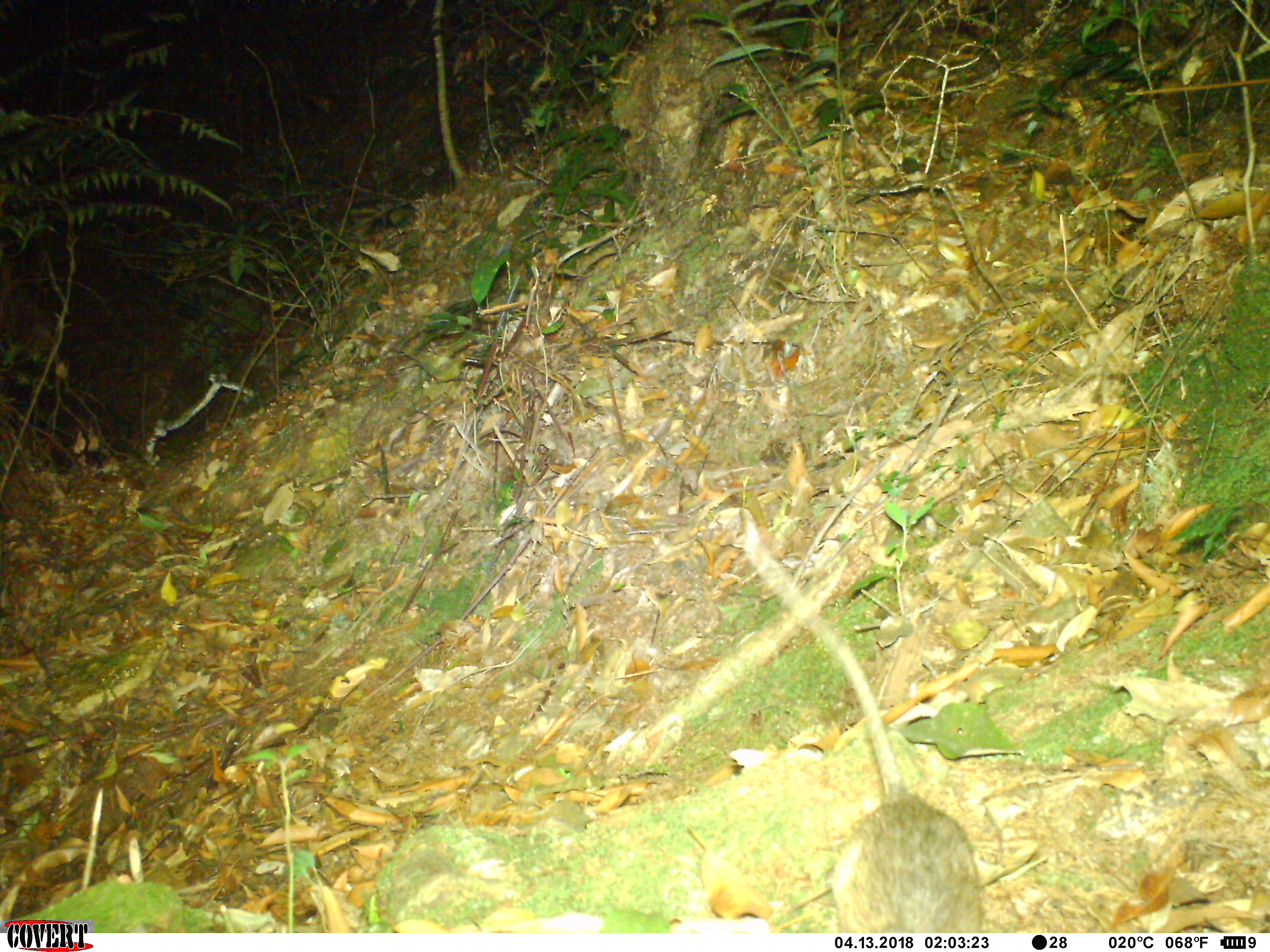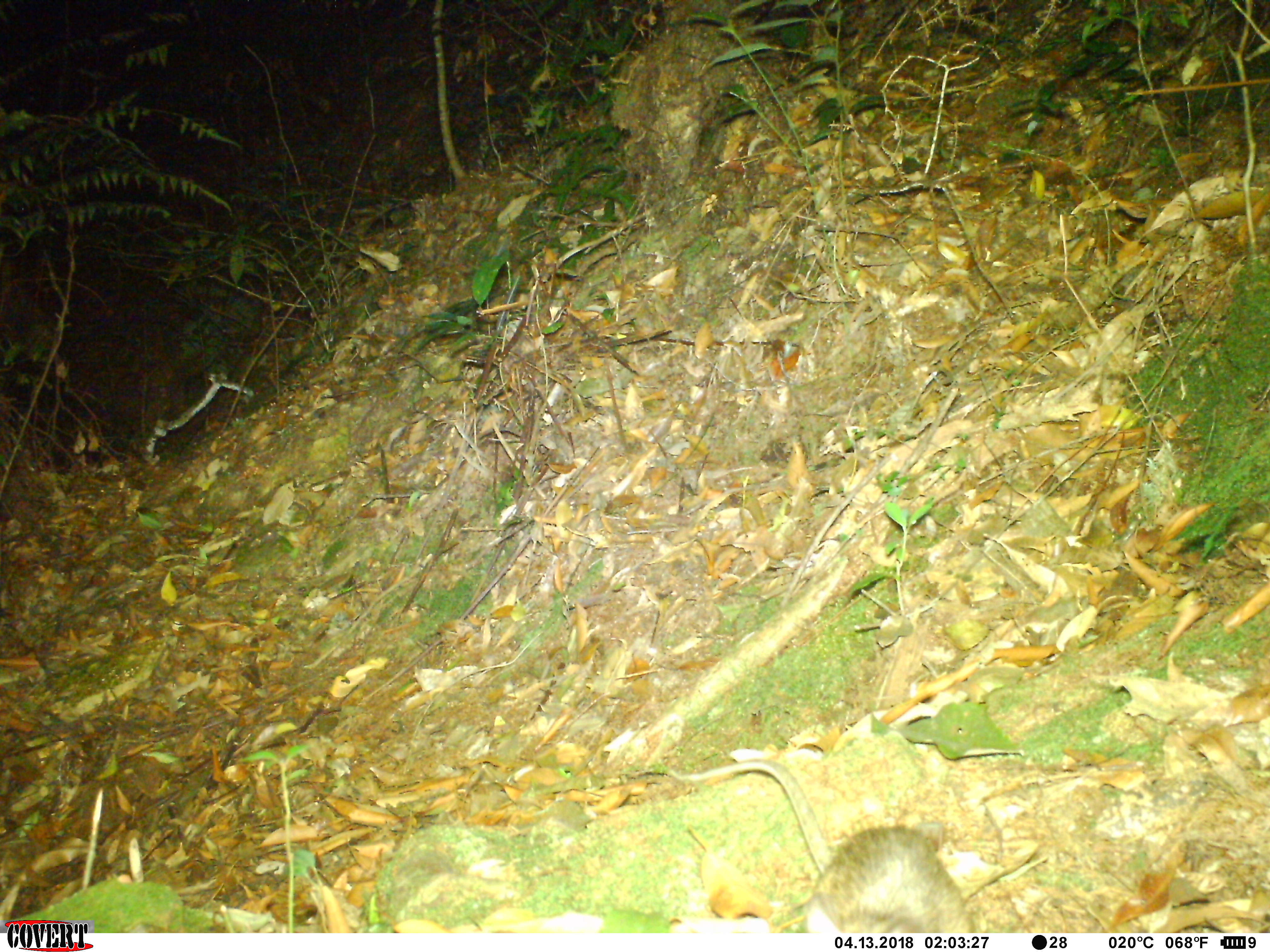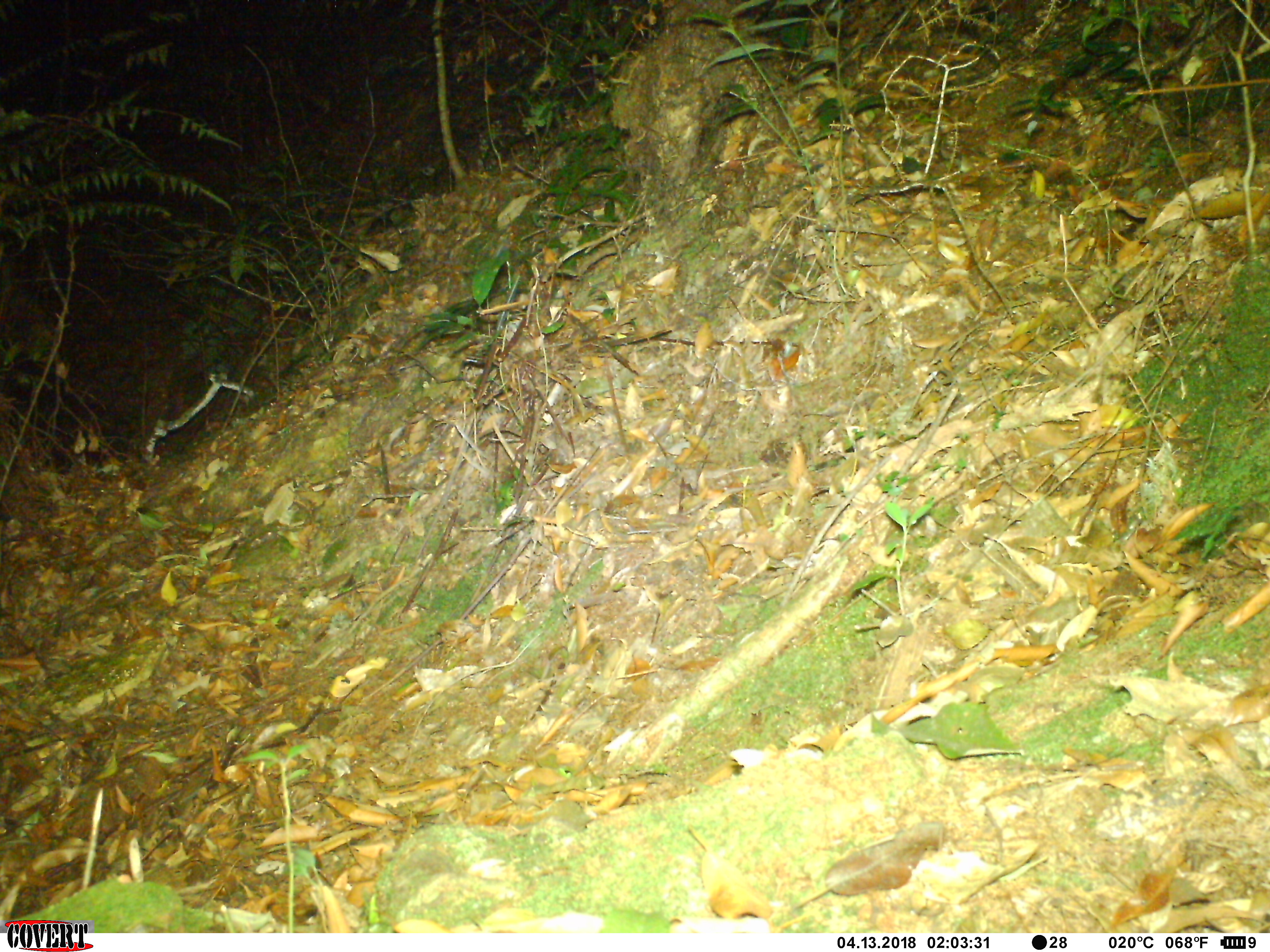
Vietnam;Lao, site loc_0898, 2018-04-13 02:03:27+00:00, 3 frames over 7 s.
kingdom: Animalia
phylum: Chordata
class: Mammalia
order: Rodentia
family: Muridae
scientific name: Muridae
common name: old-world mice and rats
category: unidentified murid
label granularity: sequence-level